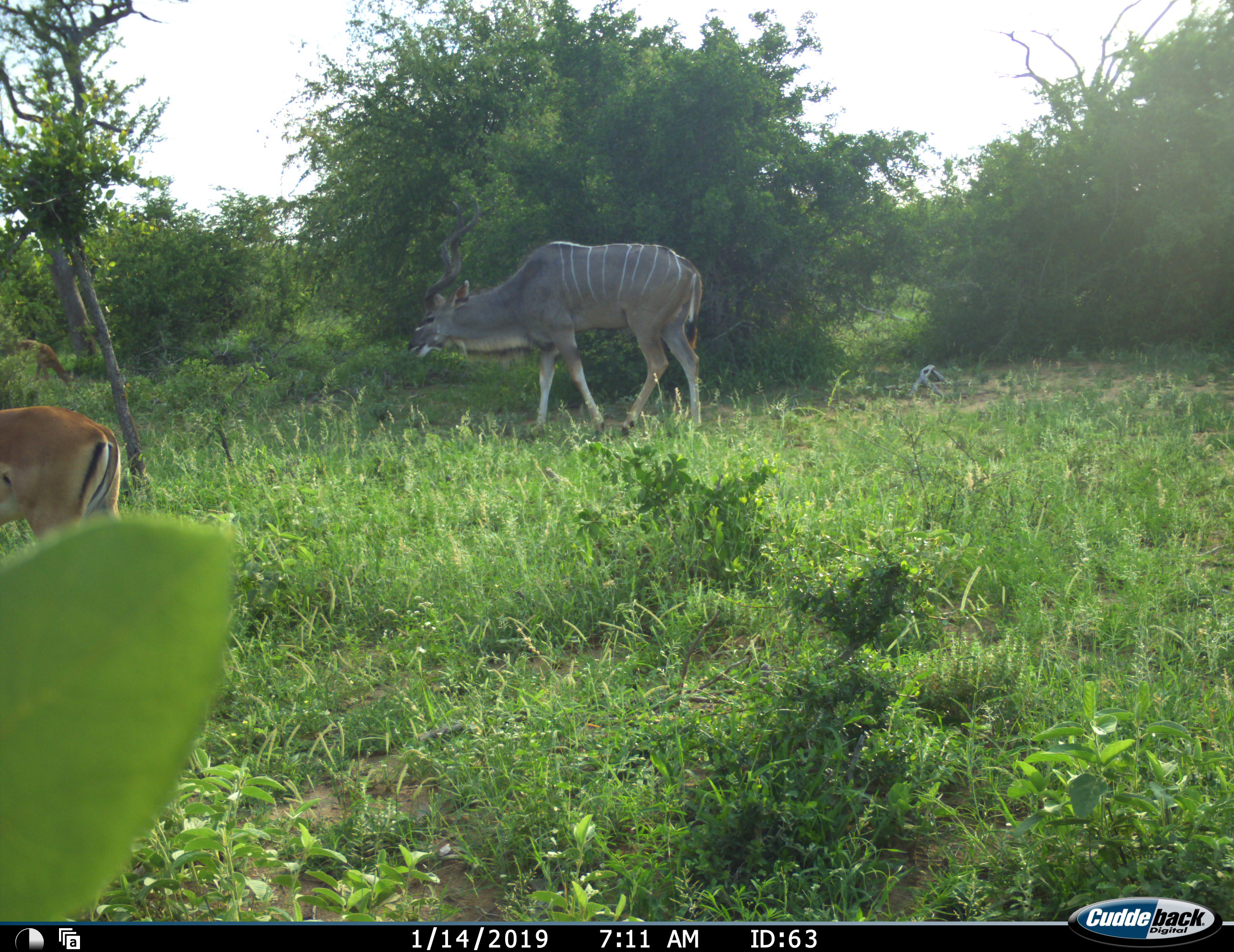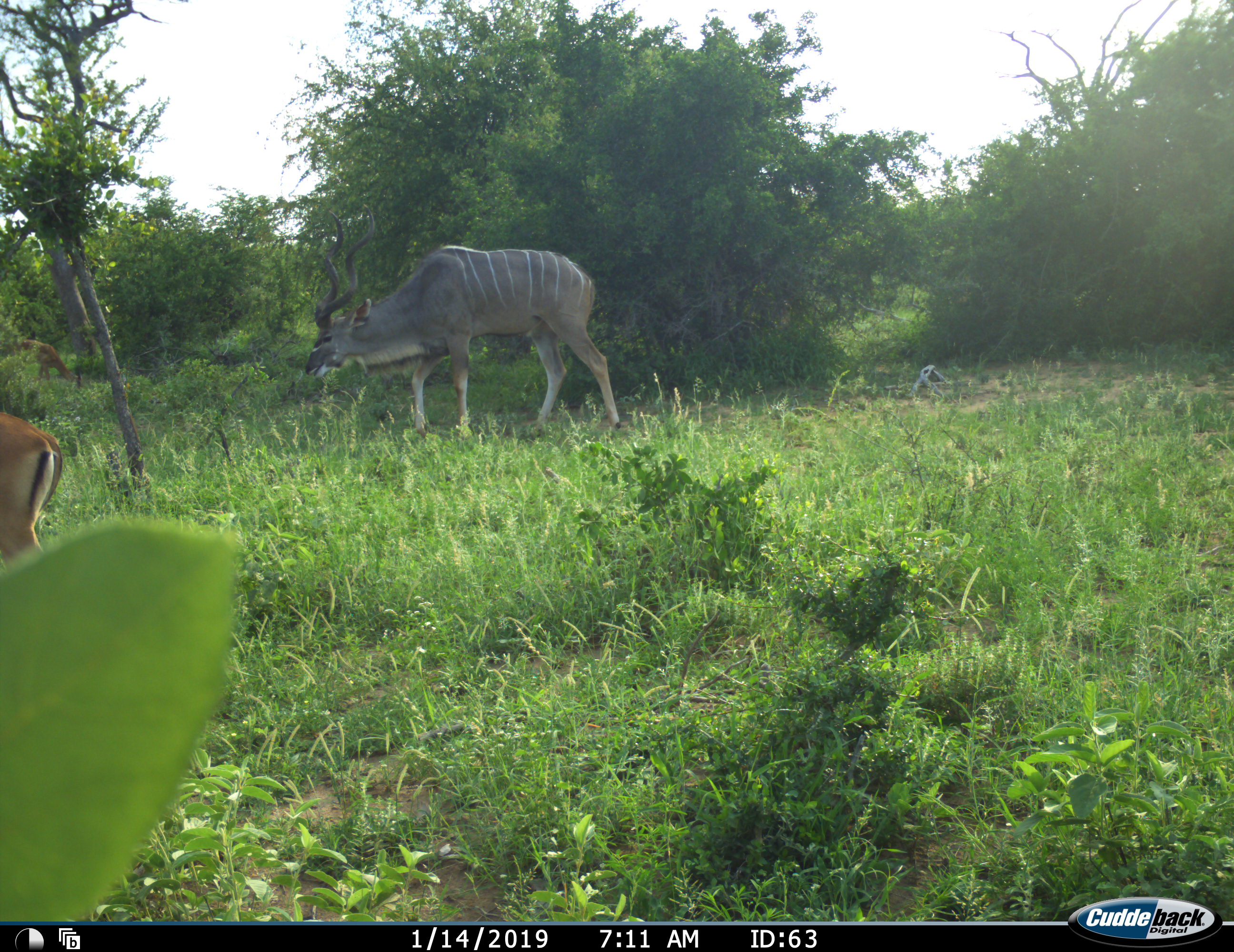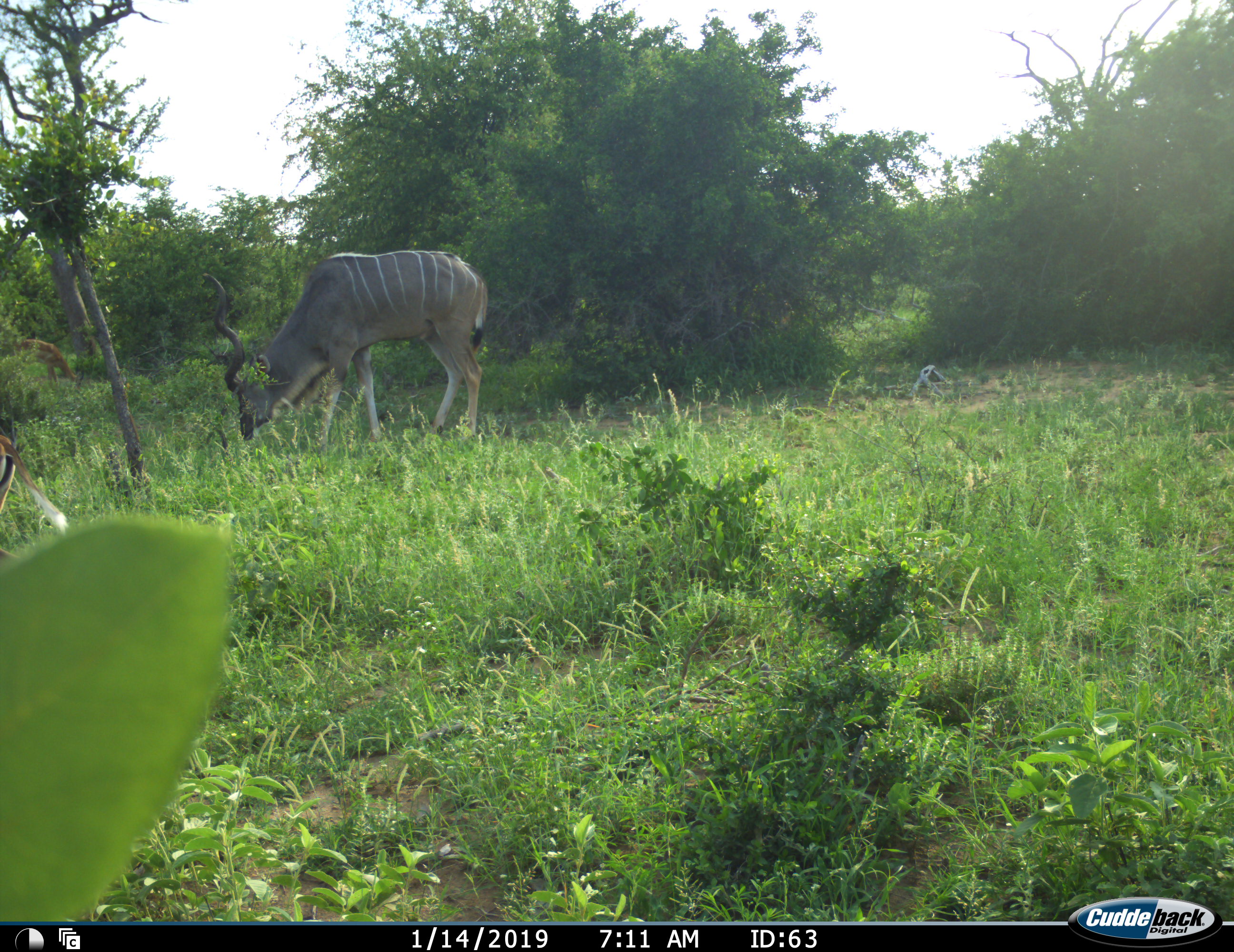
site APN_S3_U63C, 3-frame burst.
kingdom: Animalia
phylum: Chordata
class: Mammalia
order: Artiodactyla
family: Bovidae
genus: Aepyceros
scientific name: Aepyceros melampus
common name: impala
Impala (Aepyceros melampus), count 2. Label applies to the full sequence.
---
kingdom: Animalia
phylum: Chordata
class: Mammalia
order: Artiodactyla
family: Bovidae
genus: Tragelaphus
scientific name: Tragelaphus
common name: kudu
Kudu (Tragelaphus), count 1. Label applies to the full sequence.